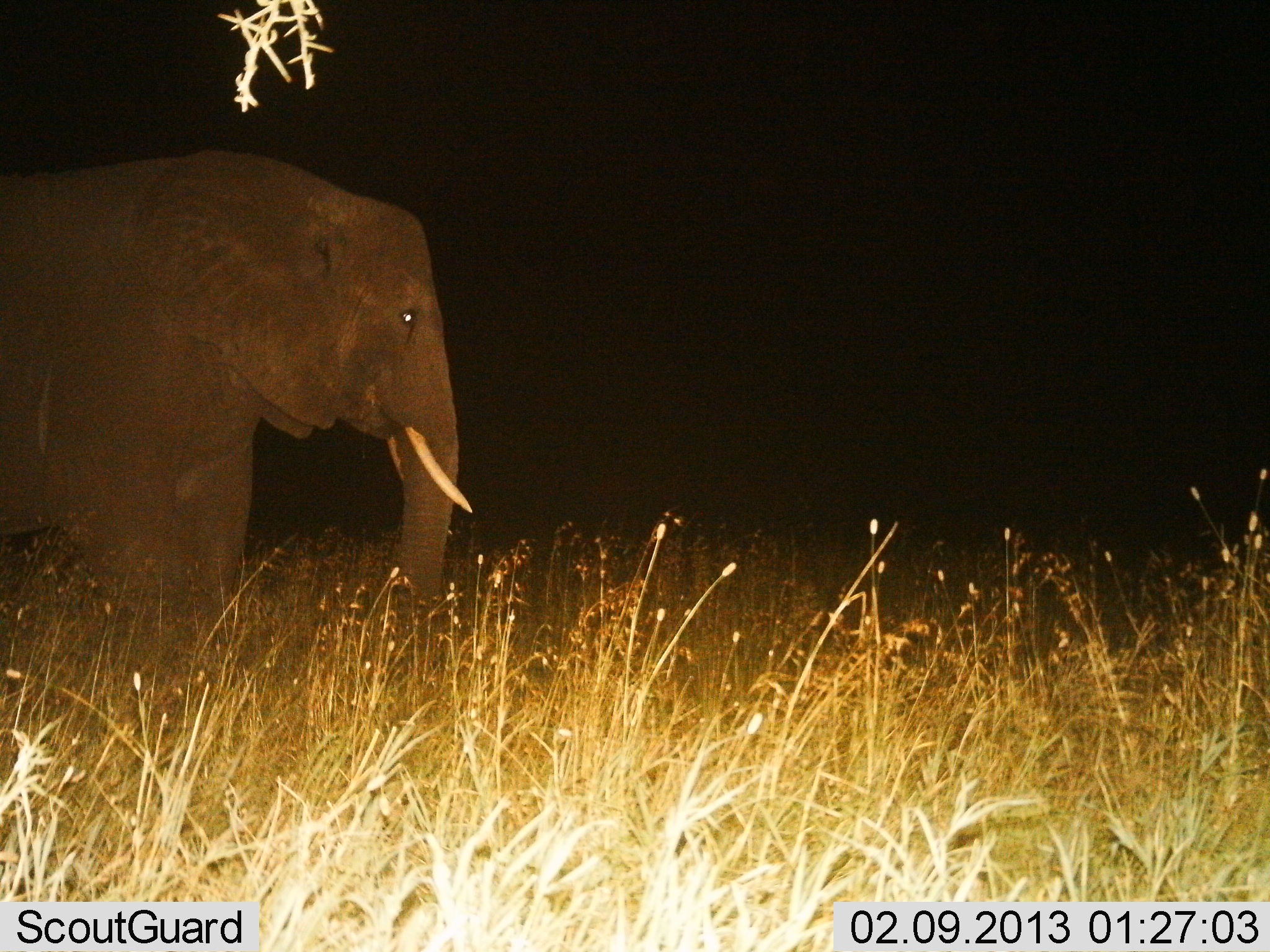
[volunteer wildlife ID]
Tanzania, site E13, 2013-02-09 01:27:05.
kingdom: Animalia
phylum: Chordata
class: Mammalia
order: Proboscidea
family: Elephantidae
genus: Loxodonta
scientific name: Loxodonta africana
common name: african bush elephant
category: elephant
Elephant (african bush elephant) (Loxodonta africana), count 1. Behavior (volunteer vote fractions): standing 91%, resting 4%, moving 4%, interacting 0%. Young present (vote fraction): 0%. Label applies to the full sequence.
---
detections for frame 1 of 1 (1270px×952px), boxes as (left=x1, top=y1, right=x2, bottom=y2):
animal: (left=0, top=149, right=471, bottom=625)